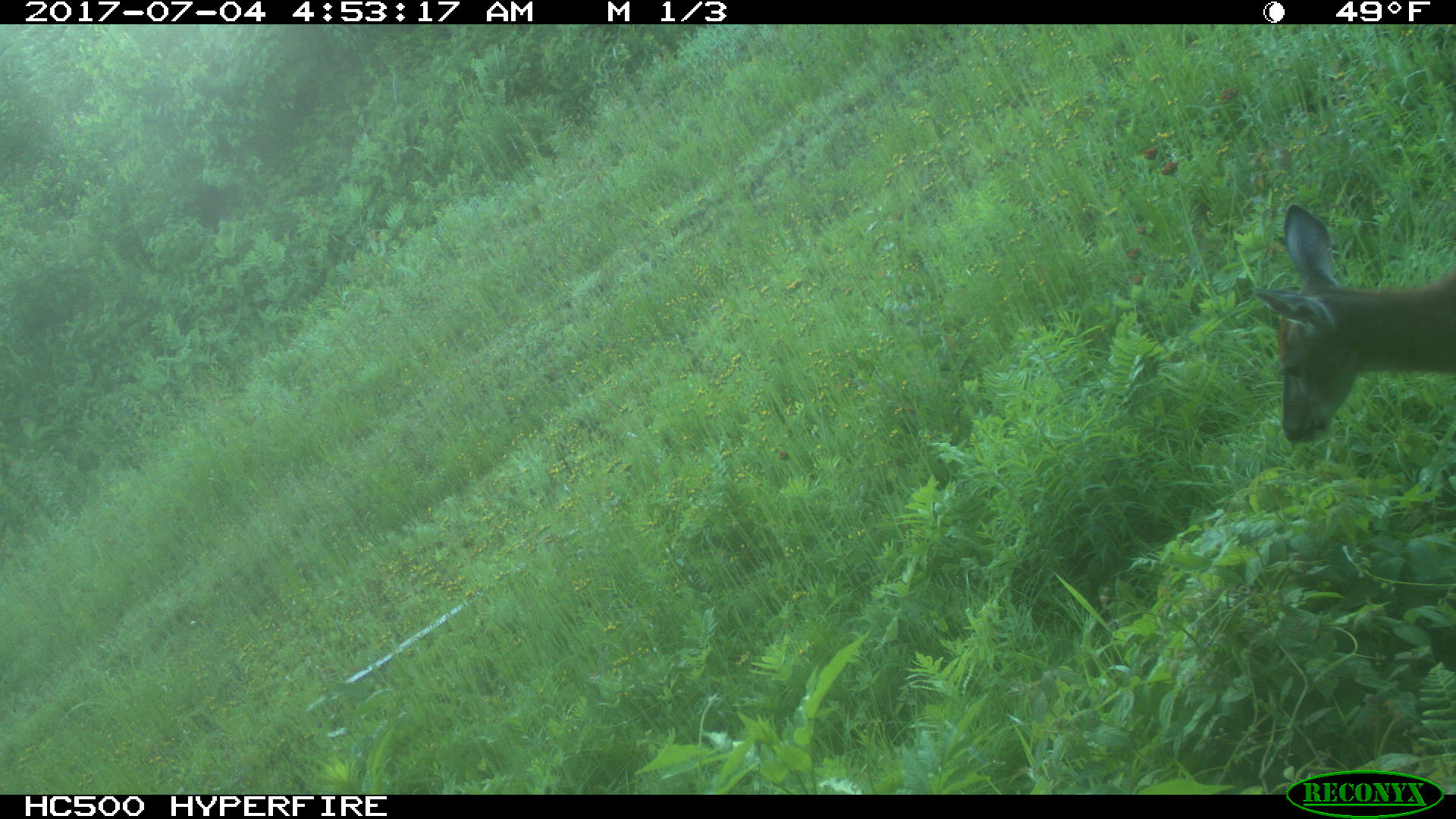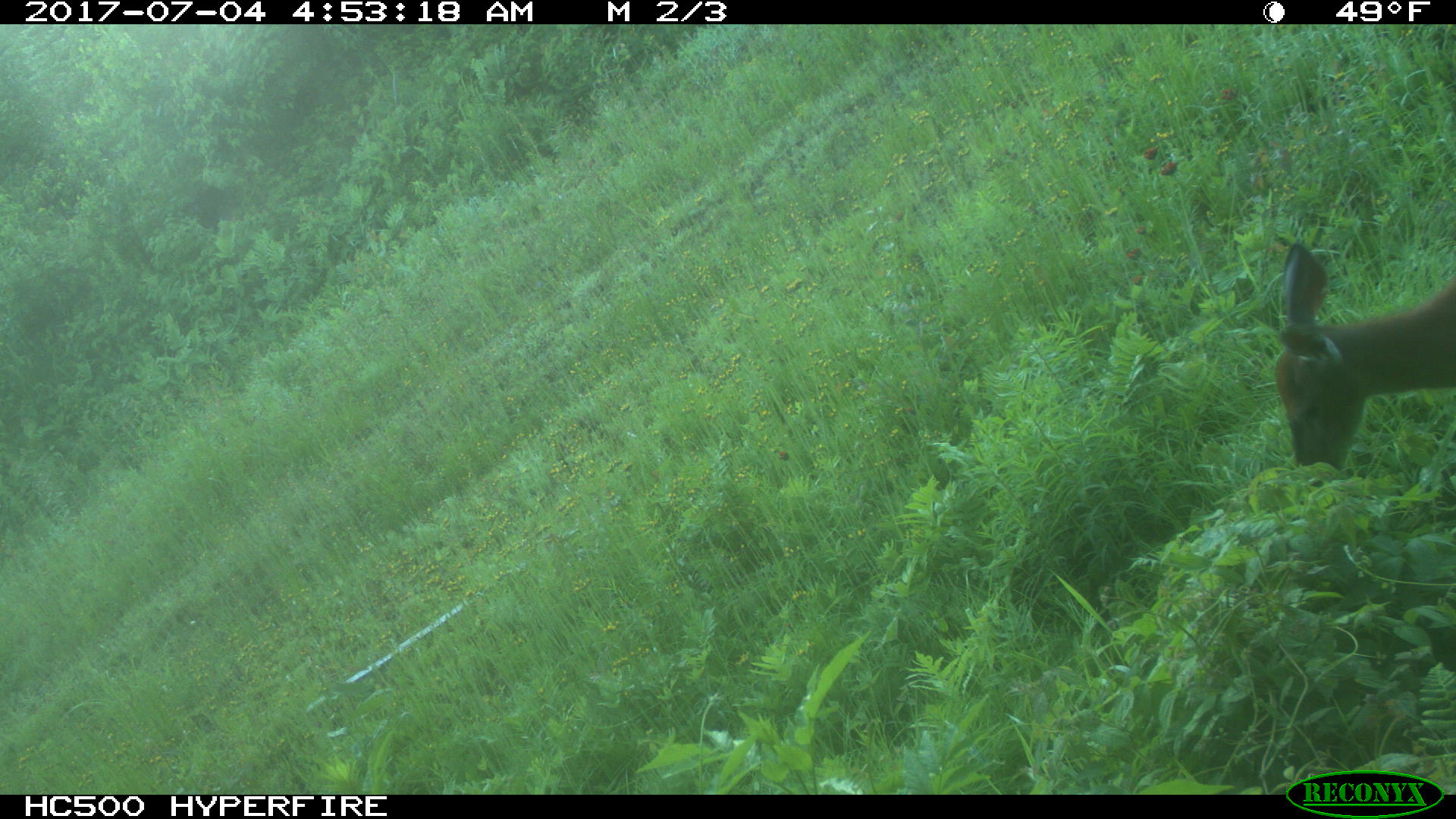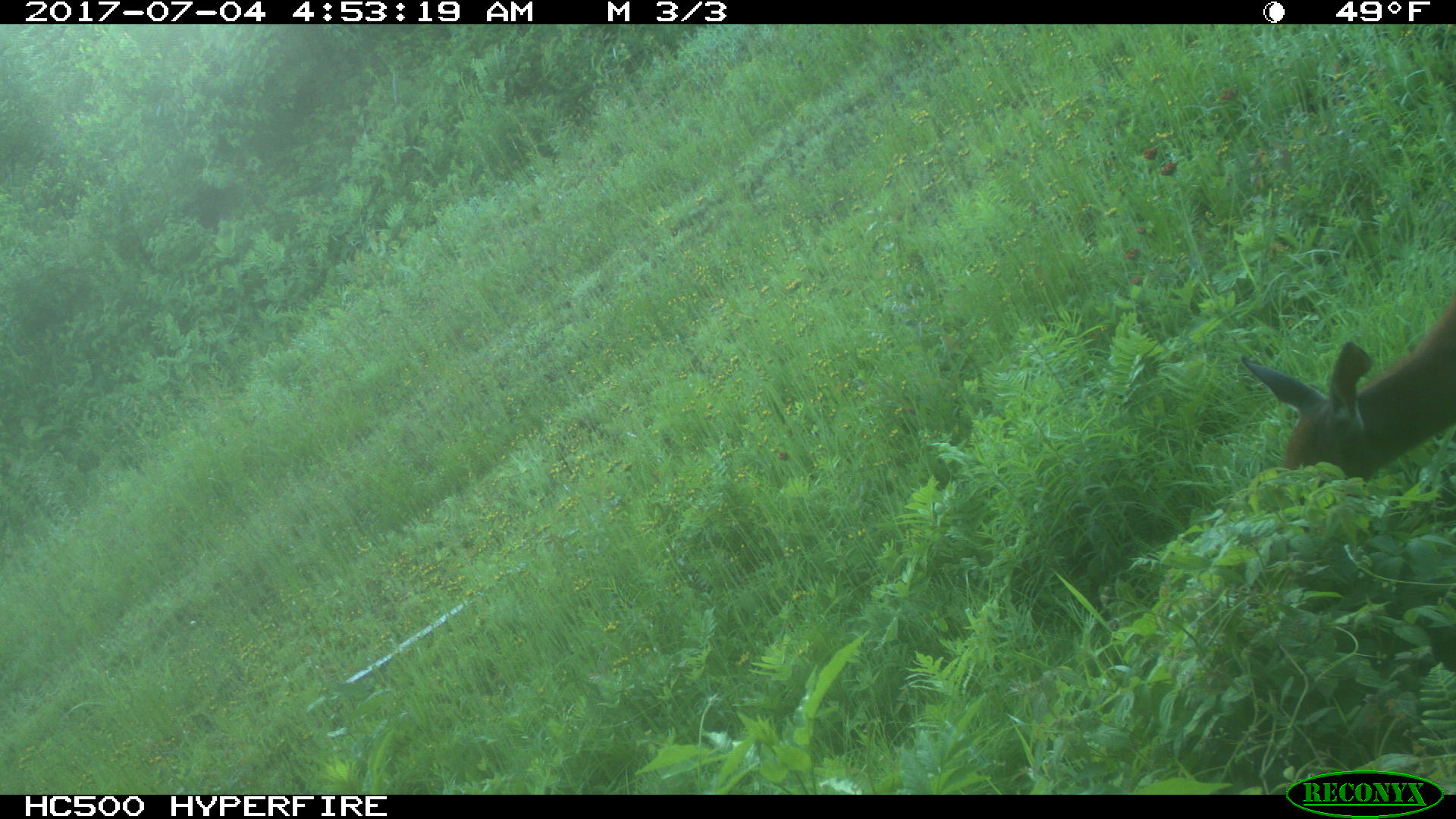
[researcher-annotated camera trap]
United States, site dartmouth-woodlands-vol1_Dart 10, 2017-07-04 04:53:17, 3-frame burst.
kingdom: Animalia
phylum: Chordata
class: Mammalia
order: Artiodactyla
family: Cervidae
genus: Odocoileus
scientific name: Odocoileus virginianus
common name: white-tailed deer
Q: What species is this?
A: White-tailed deer (Odocoileus virginianus).